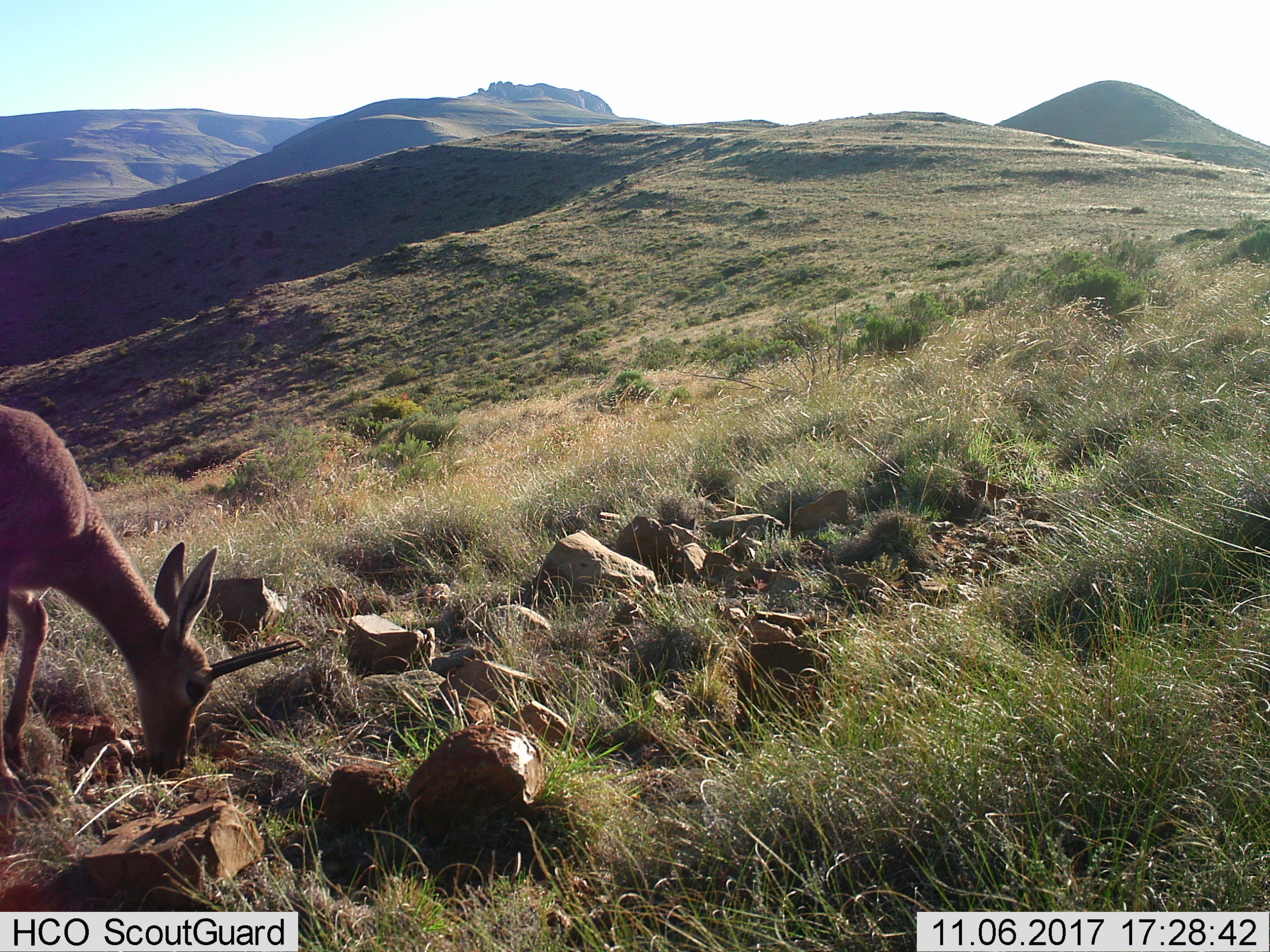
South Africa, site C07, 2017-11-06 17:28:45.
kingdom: Animalia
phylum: Chordata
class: Mammalia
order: Artiodactyla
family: Bovidae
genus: Pelea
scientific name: Pelea capreolus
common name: grey rhebok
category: rhebokgrey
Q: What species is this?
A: Rhebokgrey (grey rhebok) (Pelea capreolus).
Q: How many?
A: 1.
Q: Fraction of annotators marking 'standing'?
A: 0%.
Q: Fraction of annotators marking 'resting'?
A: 0%.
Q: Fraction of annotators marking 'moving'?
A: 0%.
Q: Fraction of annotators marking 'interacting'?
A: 0%.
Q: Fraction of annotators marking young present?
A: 0%.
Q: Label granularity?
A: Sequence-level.